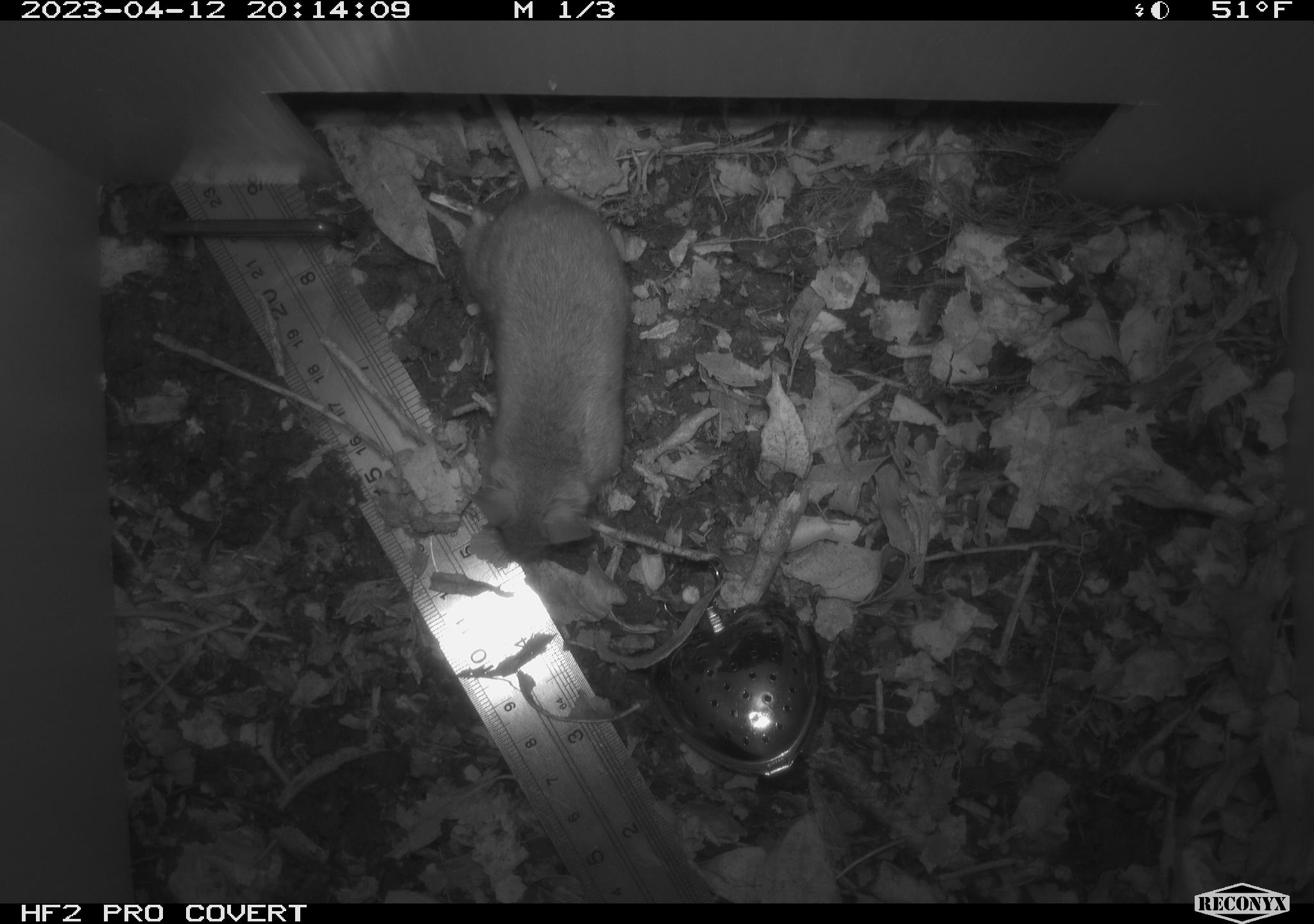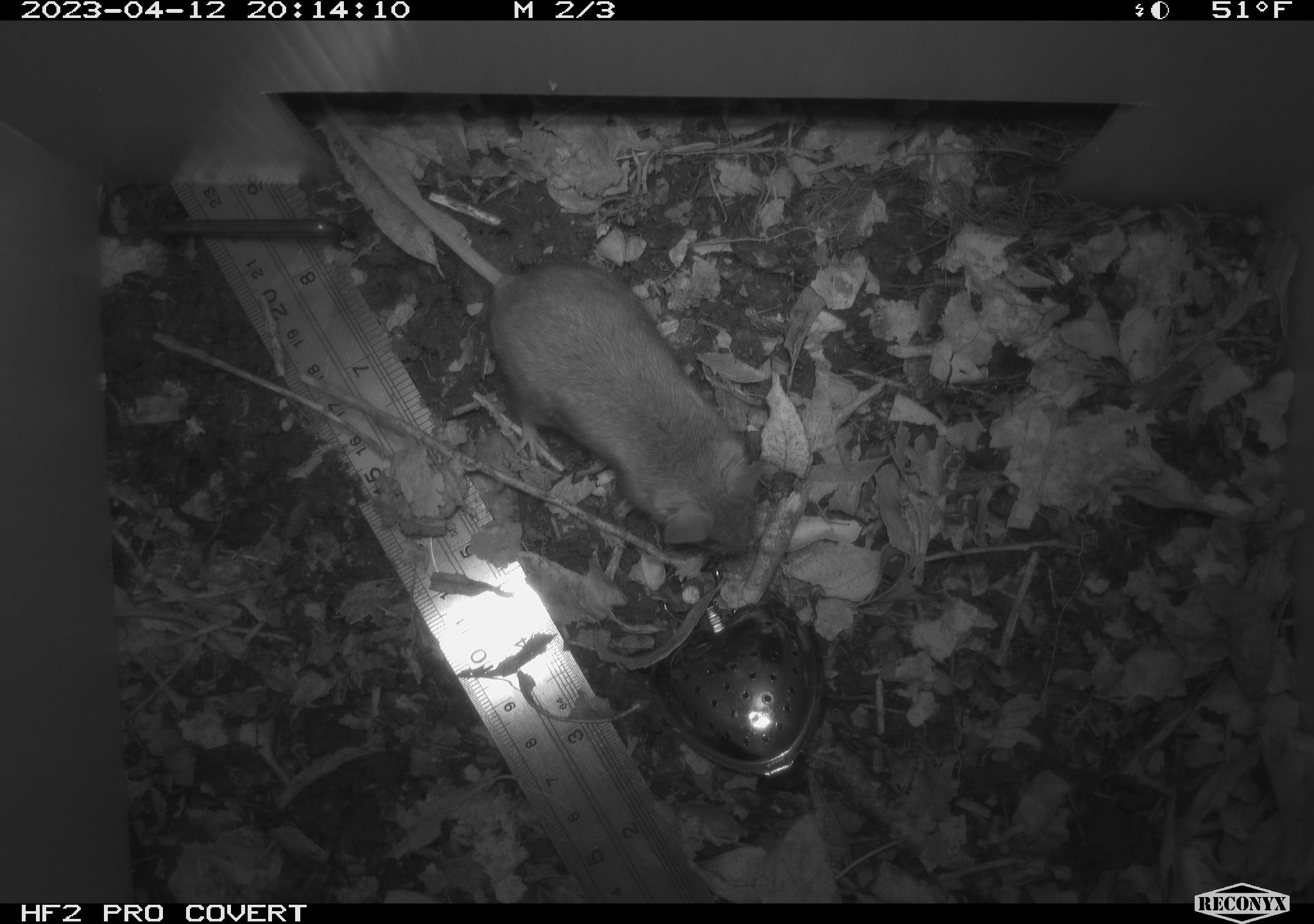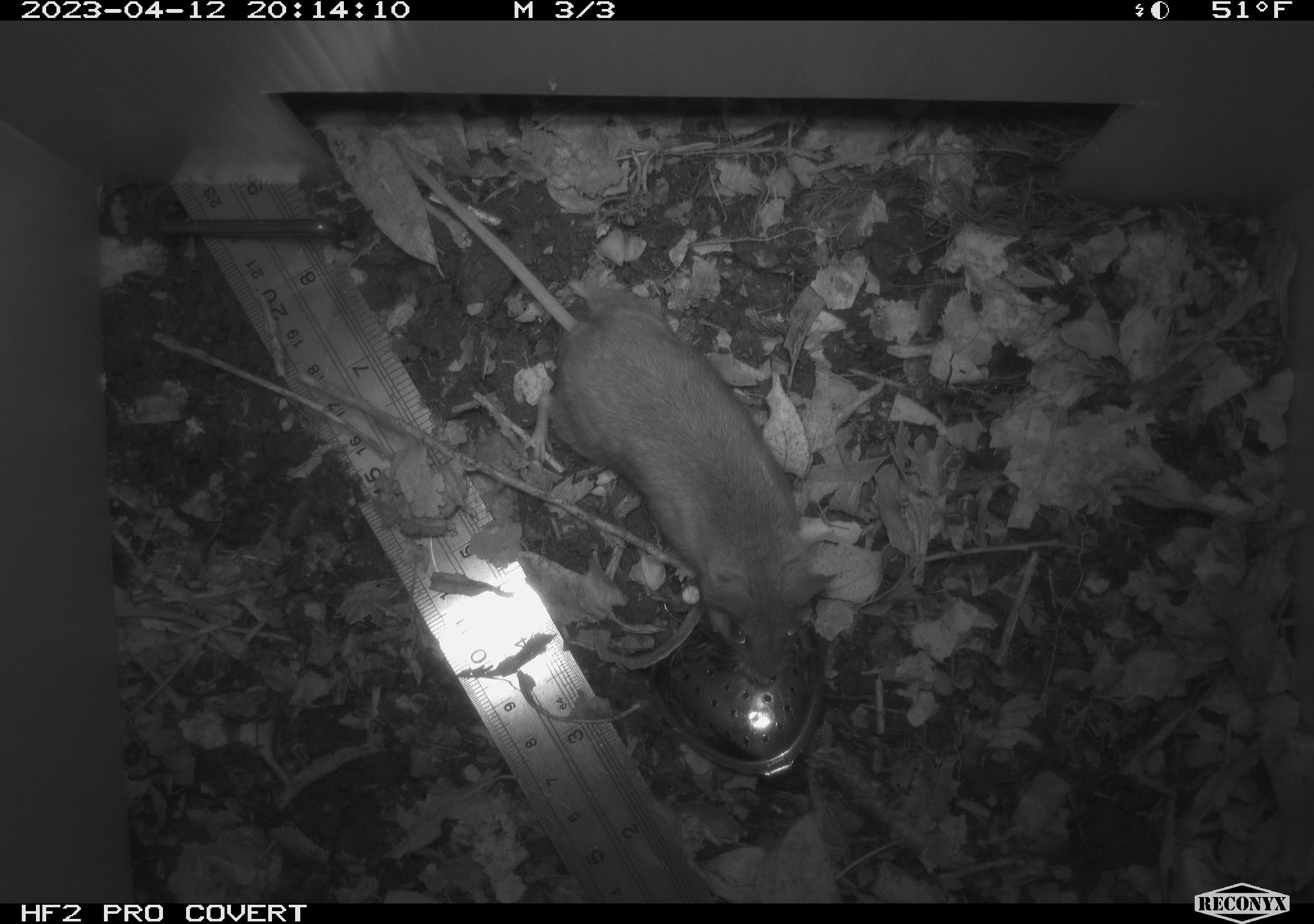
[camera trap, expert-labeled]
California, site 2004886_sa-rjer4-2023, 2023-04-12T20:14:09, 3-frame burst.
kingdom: Animalia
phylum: Chordata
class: Mammalia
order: Rodentia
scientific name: Rodentia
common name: mouse species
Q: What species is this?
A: Mouse species (Rodentia).